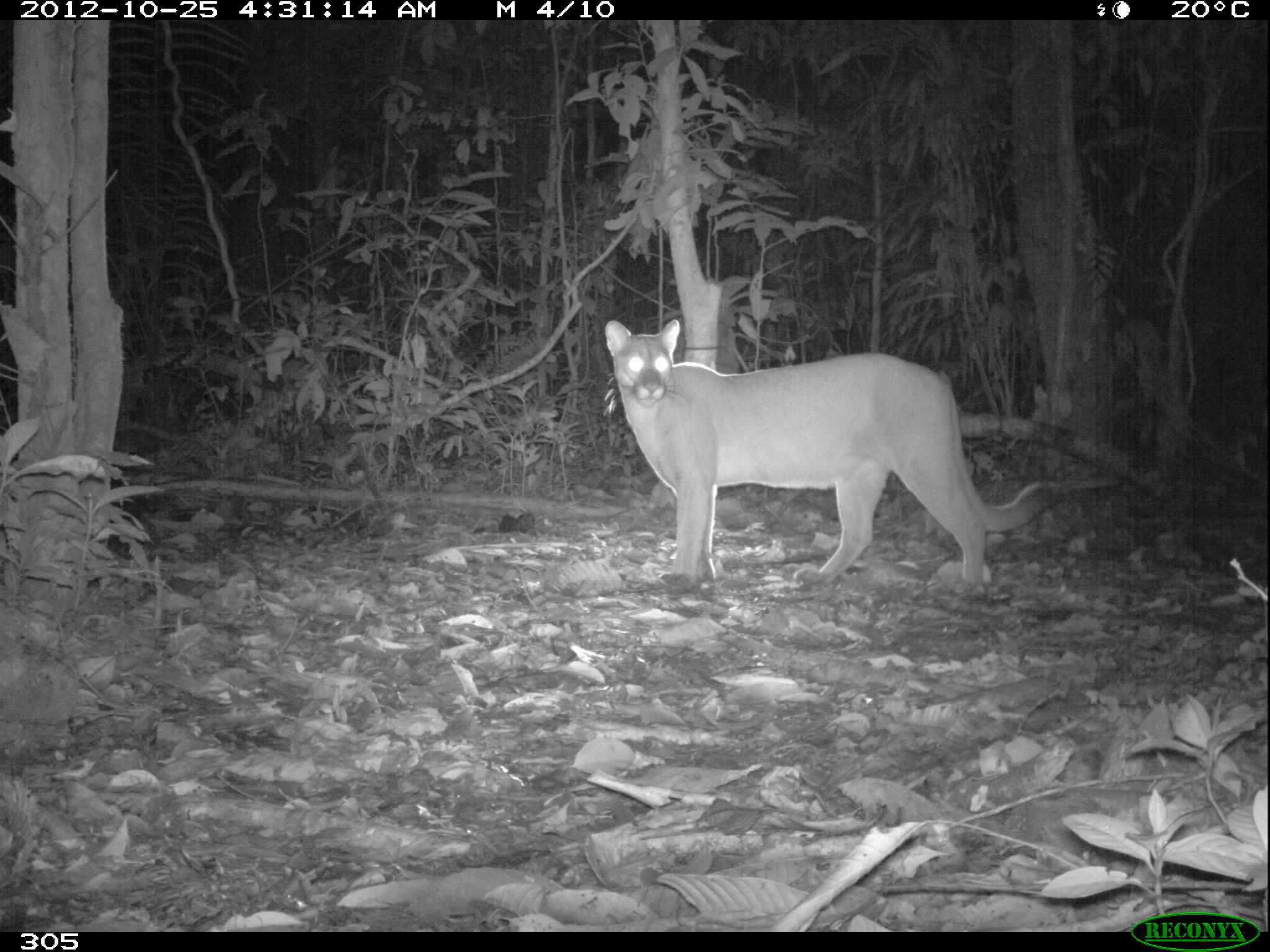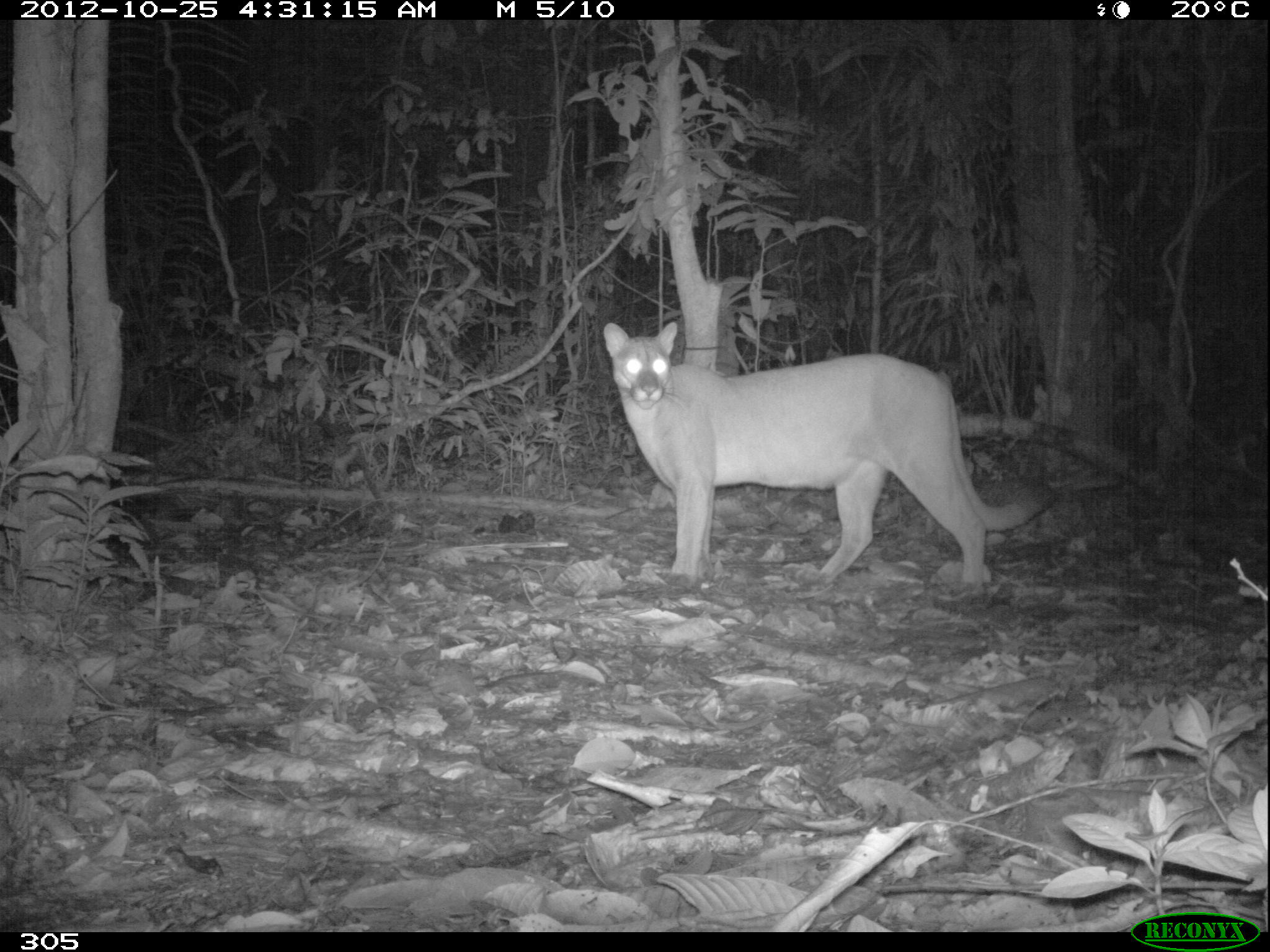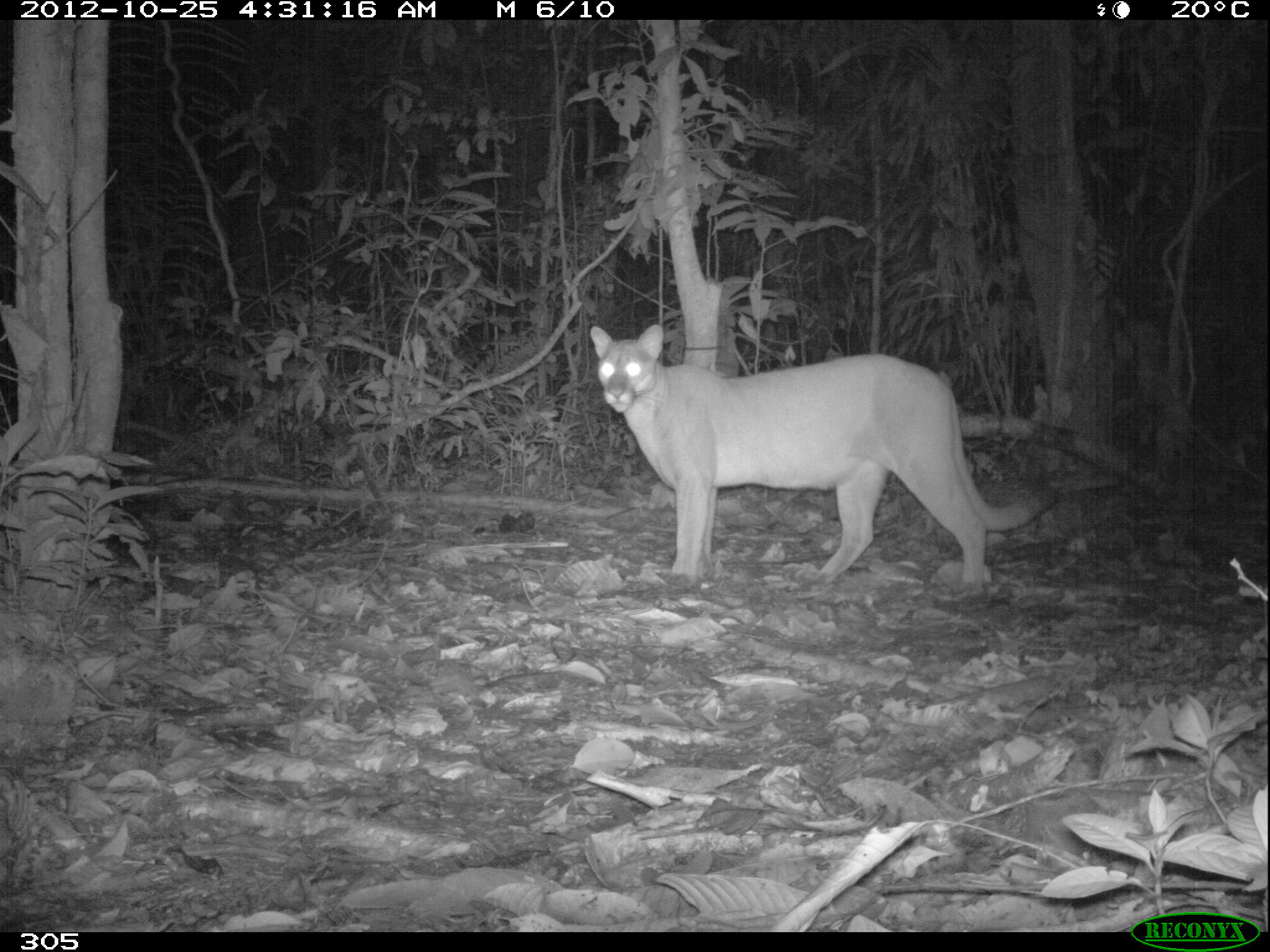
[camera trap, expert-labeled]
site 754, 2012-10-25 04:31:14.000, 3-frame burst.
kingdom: Animalia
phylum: Chordata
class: Mammalia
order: Carnivora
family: Felidae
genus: Puma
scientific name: Puma concolor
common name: mountain lion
Puma concolor (mountain lion).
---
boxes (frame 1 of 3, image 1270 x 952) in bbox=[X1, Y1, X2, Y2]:
puma concolor: bbox=[604, 317, 1060, 597]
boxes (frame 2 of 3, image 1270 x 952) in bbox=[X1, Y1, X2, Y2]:
puma concolor: bbox=[601, 320, 1043, 583]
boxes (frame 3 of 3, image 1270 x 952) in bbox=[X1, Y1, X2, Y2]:
puma concolor: bbox=[590, 324, 1059, 586]